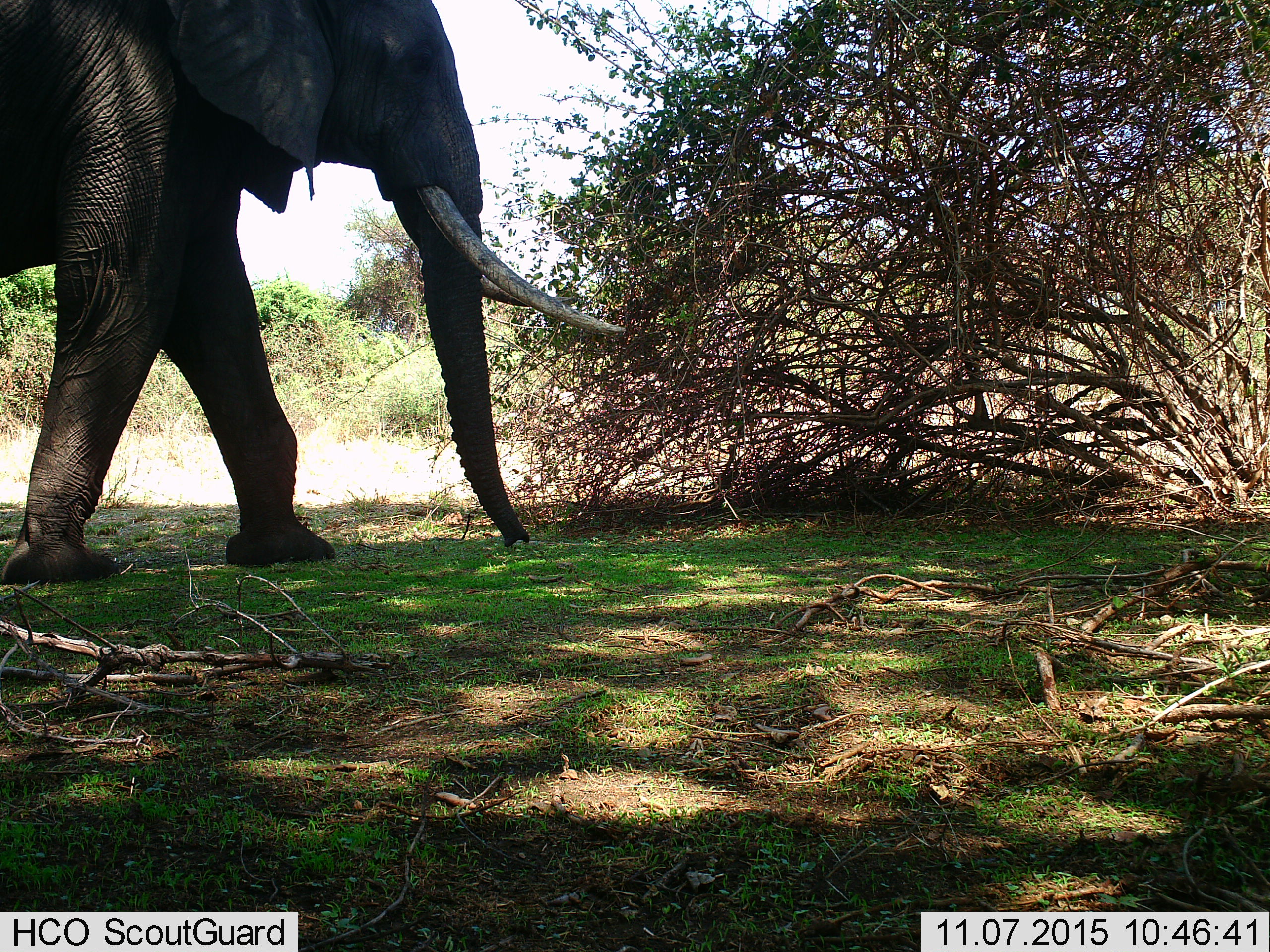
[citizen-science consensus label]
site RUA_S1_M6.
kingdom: Animalia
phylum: Chordata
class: Mammalia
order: Proboscidea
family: Elephantidae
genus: Loxodonta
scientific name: Loxodonta africana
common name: african bush elephant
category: elephant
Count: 1.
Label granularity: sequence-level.